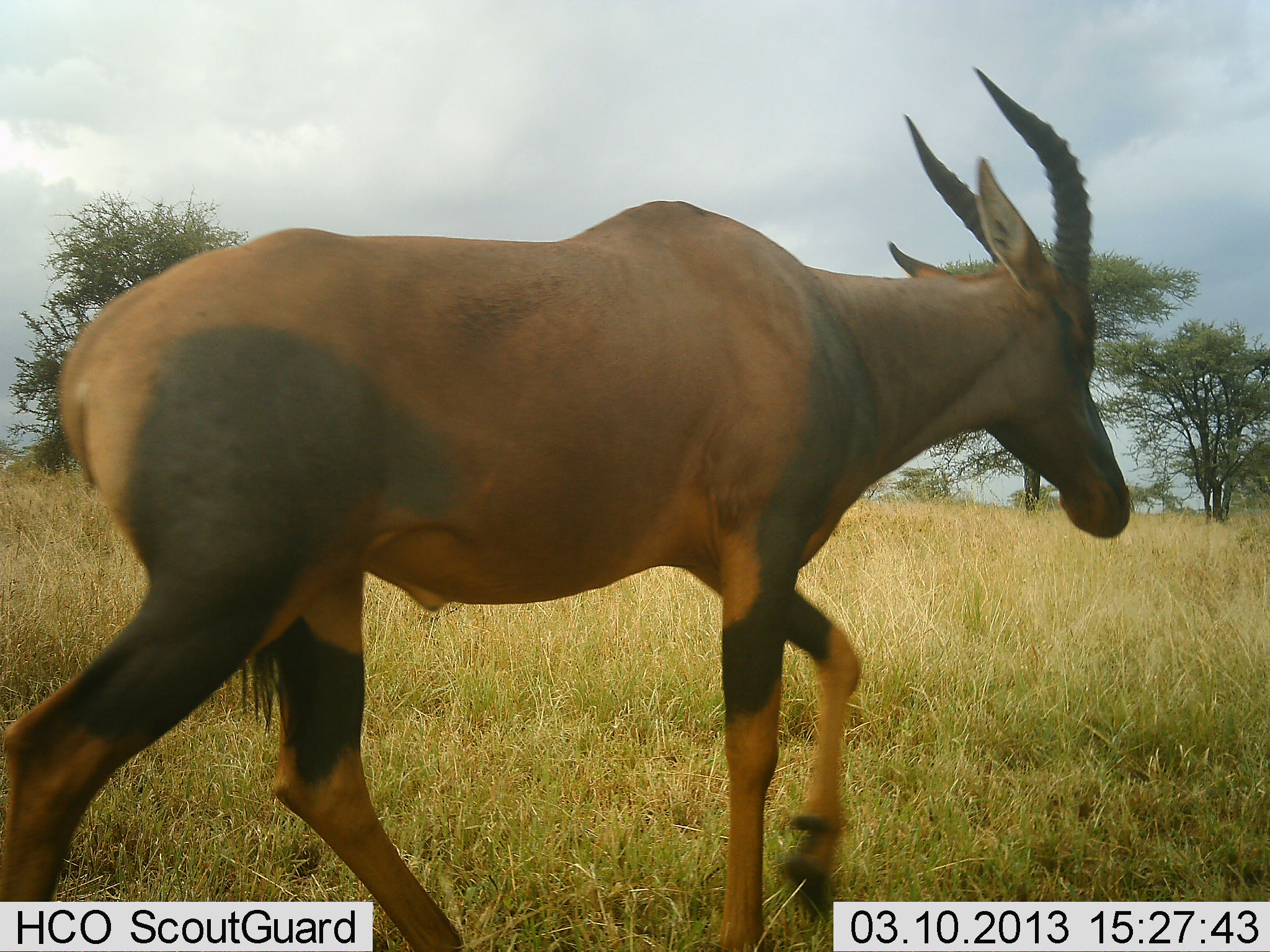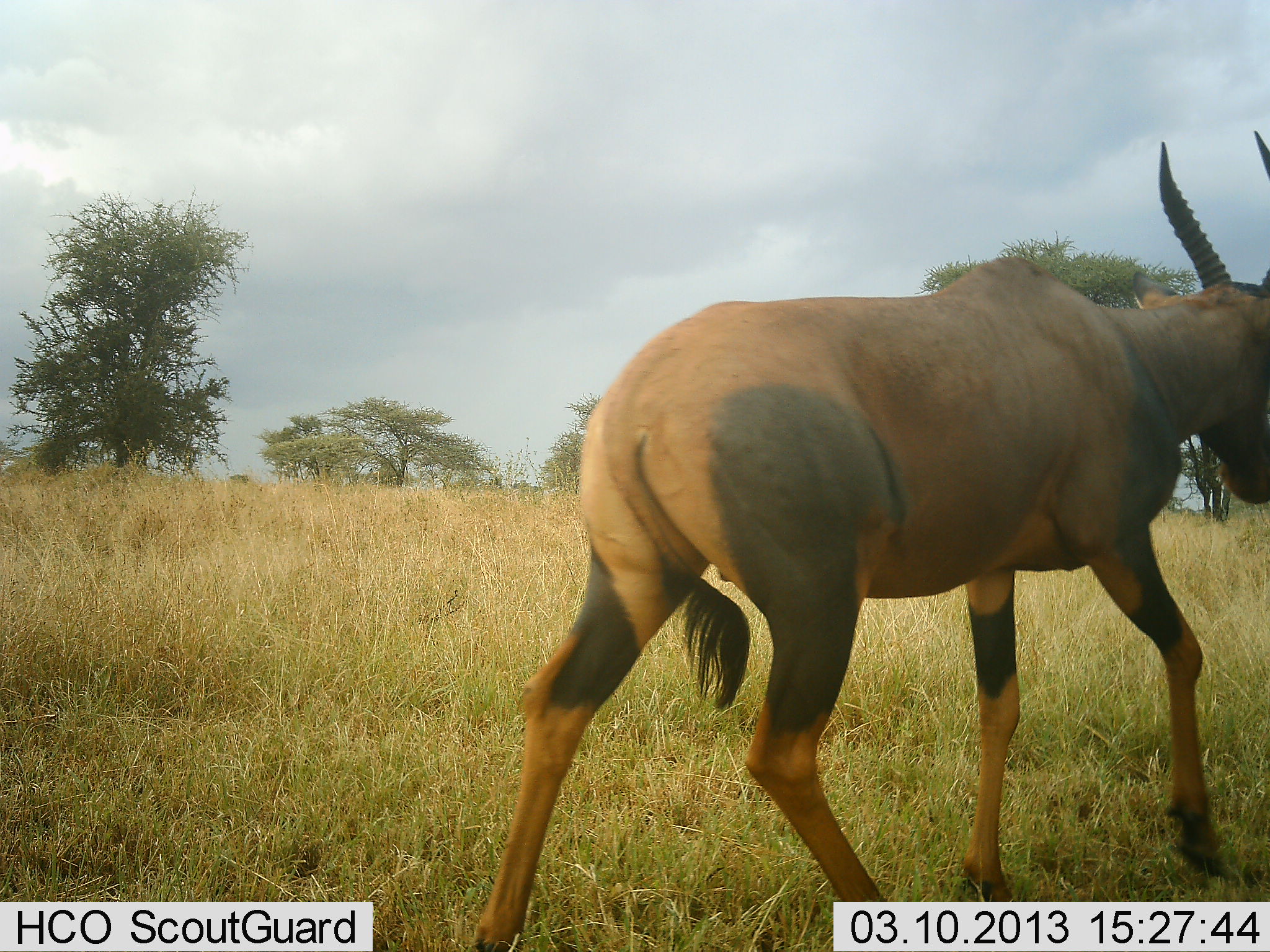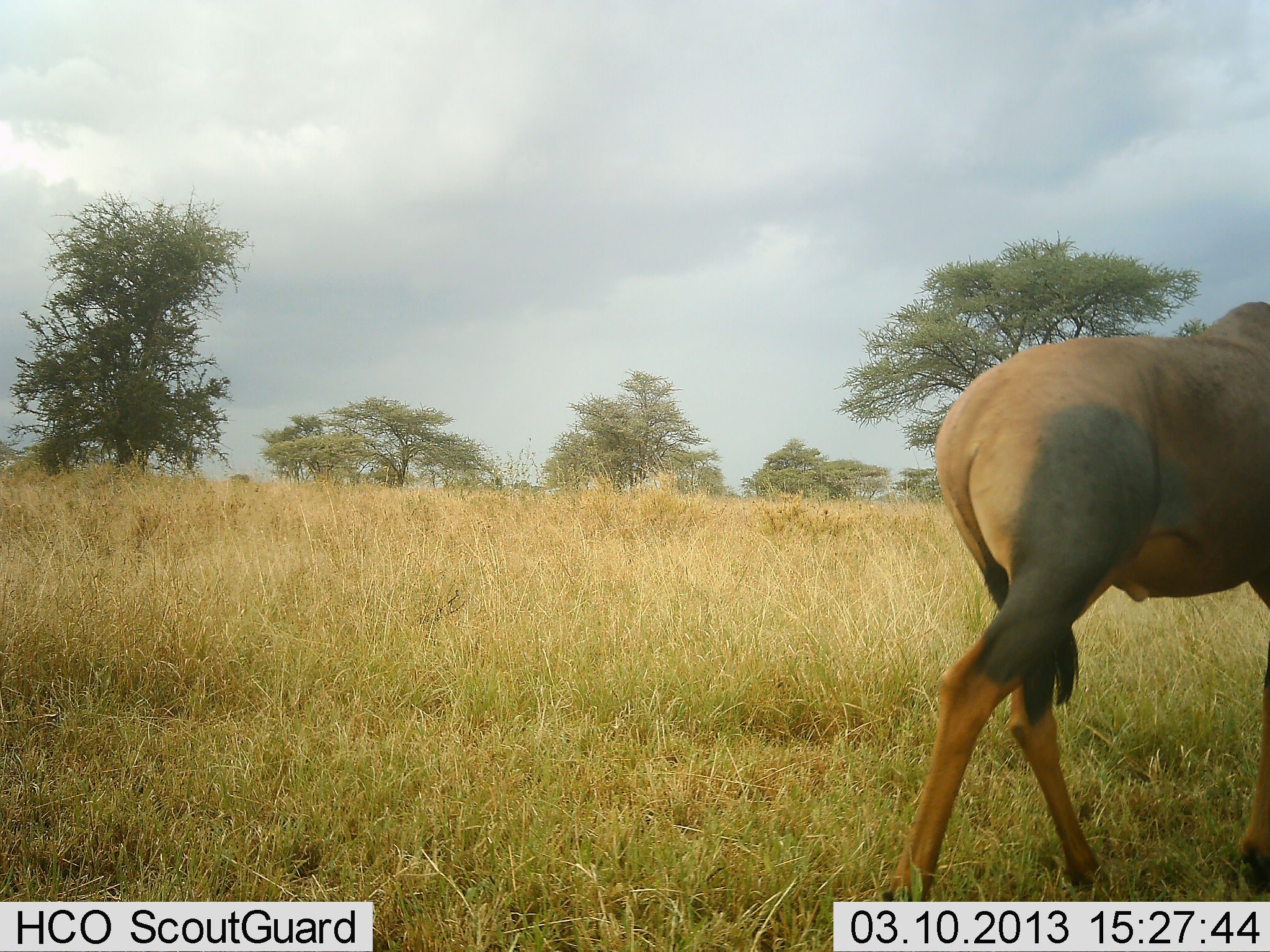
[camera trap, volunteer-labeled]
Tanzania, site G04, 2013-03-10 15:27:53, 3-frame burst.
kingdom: Animalia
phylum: Chordata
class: Mammalia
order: Artiodactyla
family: Bovidae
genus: Damaliscus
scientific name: Damaliscus lunatus jimela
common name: topi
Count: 1.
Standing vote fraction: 3%.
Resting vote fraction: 0%.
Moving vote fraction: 97%.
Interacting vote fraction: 0%.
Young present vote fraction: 0%.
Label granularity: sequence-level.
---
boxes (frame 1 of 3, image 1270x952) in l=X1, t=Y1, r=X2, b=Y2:
animal: l=1, t=66, r=1270, b=952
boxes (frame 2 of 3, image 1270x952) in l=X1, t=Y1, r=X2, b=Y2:
animal: l=470, t=125, r=1270, b=952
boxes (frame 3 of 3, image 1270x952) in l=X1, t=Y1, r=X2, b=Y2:
animal: l=879, t=300, r=1270, b=901